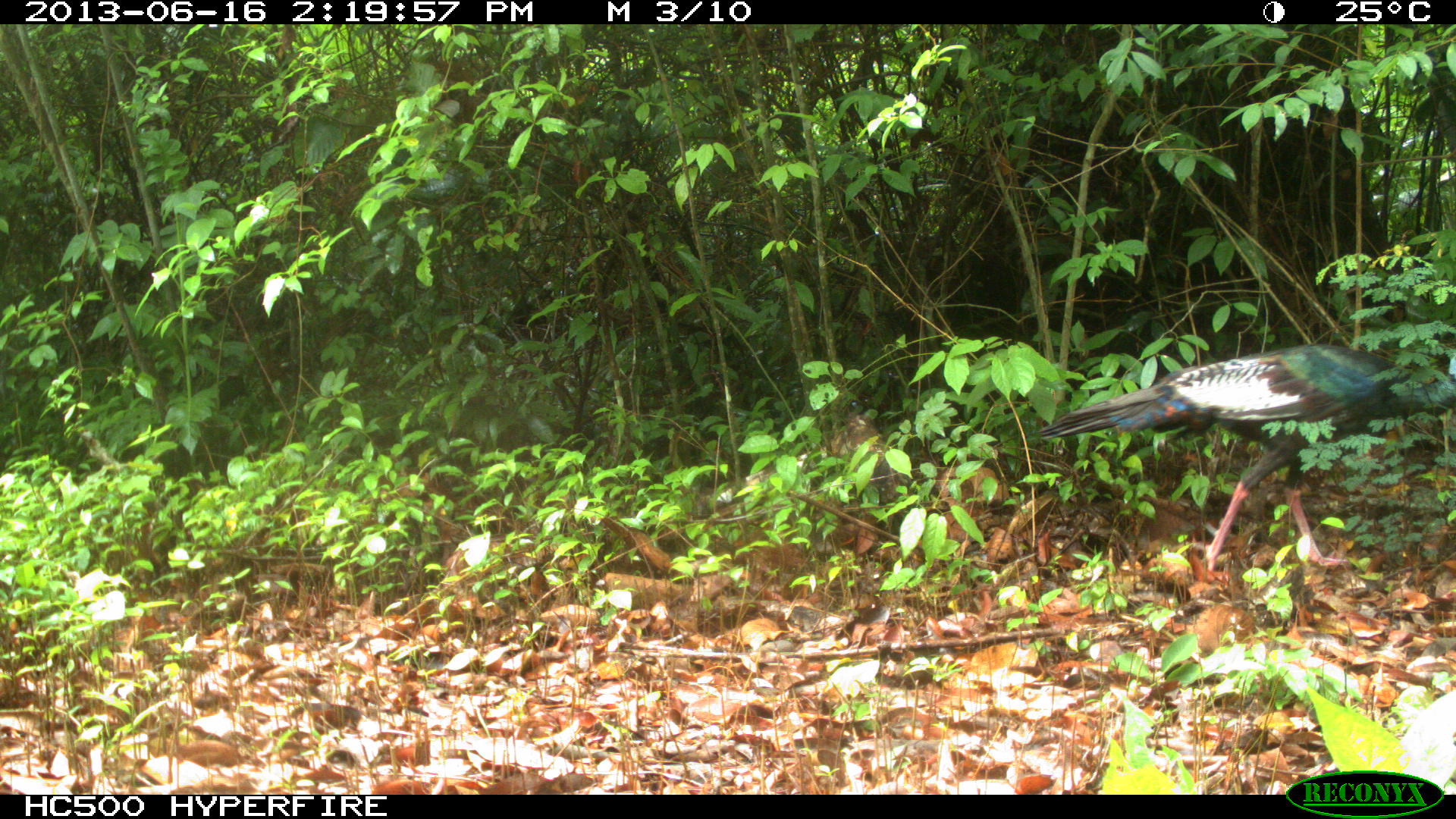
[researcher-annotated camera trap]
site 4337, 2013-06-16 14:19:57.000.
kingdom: Animalia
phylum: Chordata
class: Aves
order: Galliformes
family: Phasianidae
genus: Meleagris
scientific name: Meleagris ocellata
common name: ocellated turkey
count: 1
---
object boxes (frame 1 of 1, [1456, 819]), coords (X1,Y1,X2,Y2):
meleagris ocellata: (1036,340,1456,581)